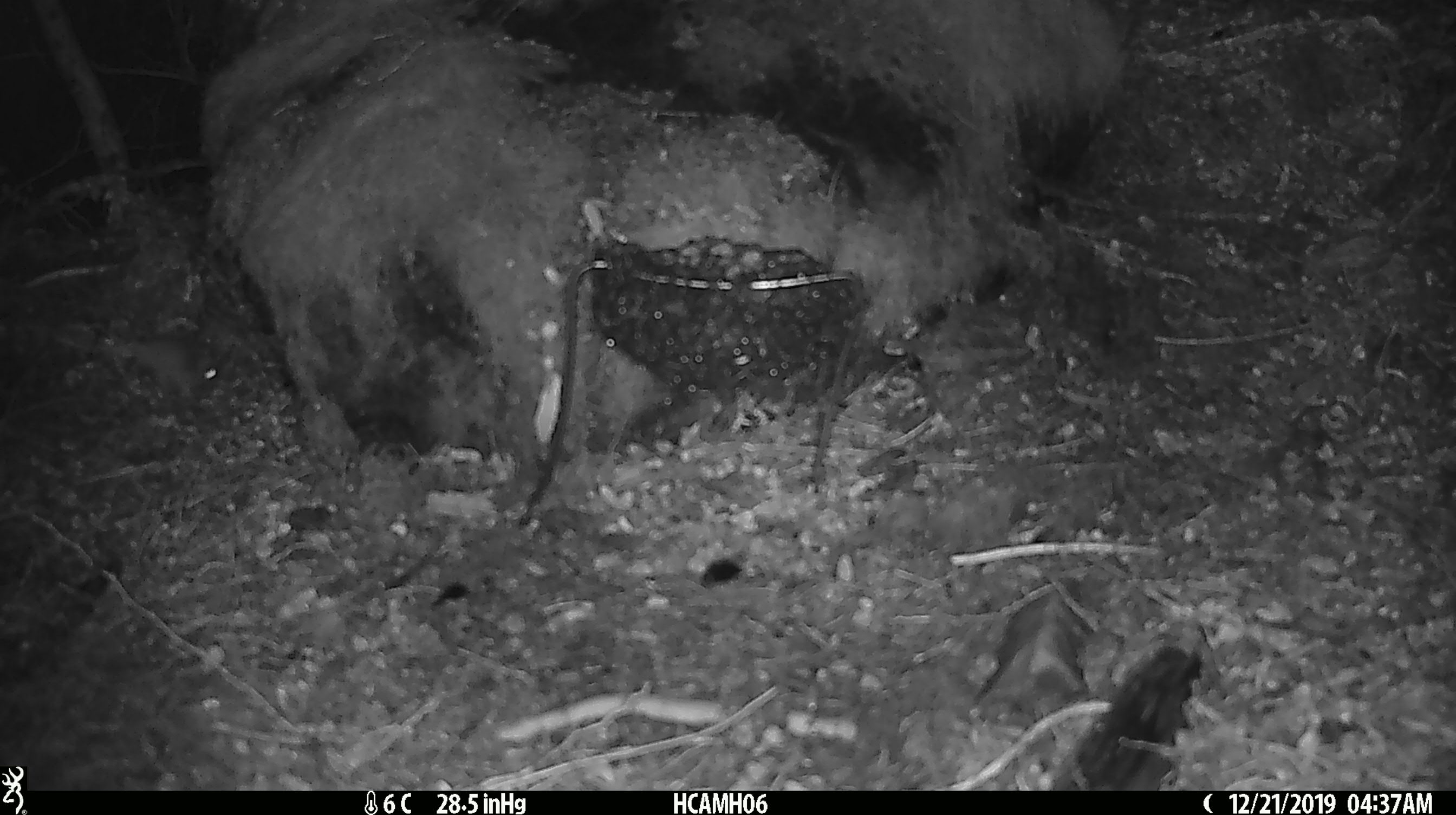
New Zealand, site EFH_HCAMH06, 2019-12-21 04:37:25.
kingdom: Animalia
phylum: Chordata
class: Mammalia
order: Rodentia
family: Muridae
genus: Mus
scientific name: Mus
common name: mouse